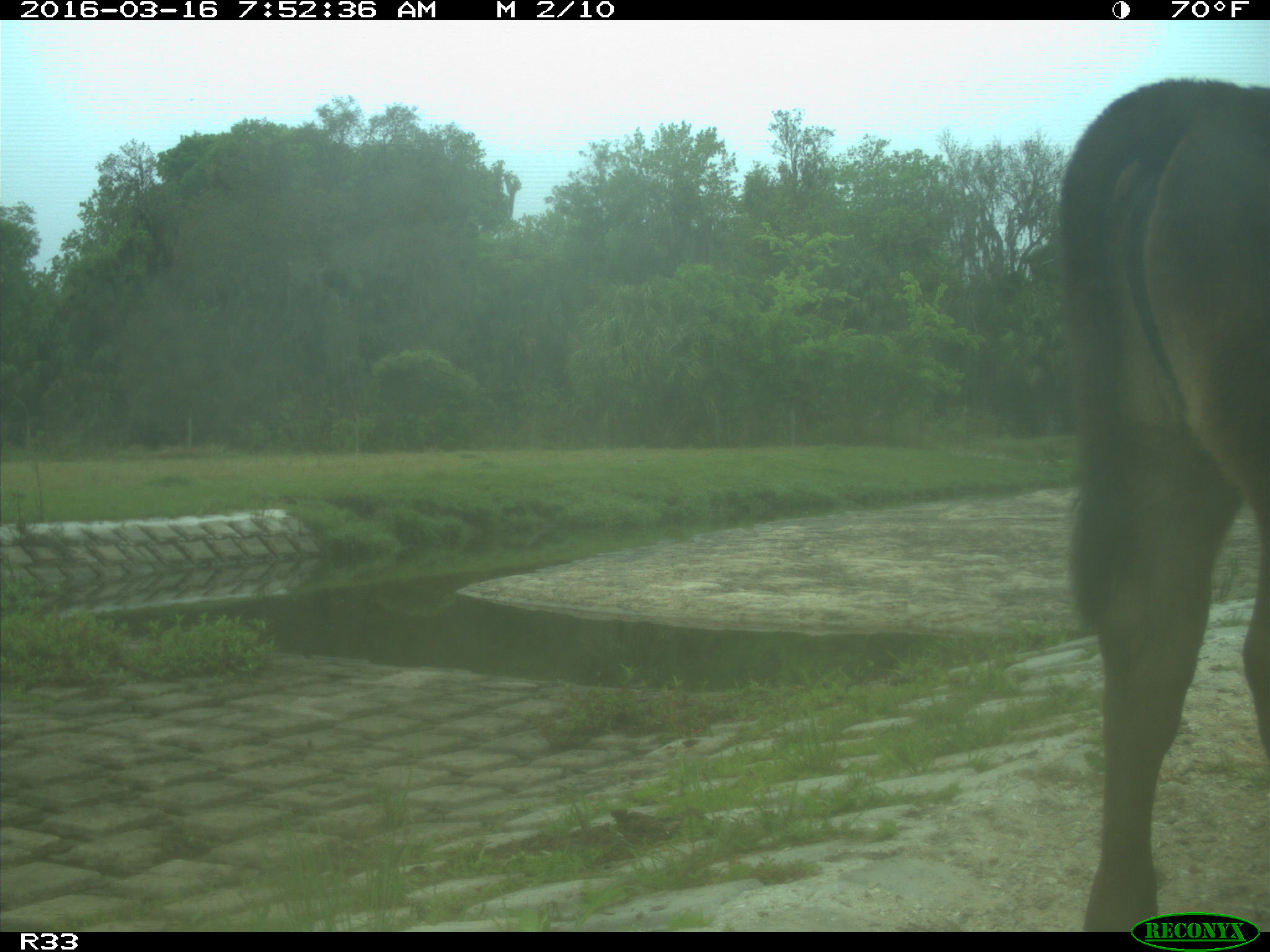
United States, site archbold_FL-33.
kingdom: Animalia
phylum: Chordata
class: Mammalia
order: Artiodactyla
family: Bovidae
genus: Bos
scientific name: Bos taurus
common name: domestic cow